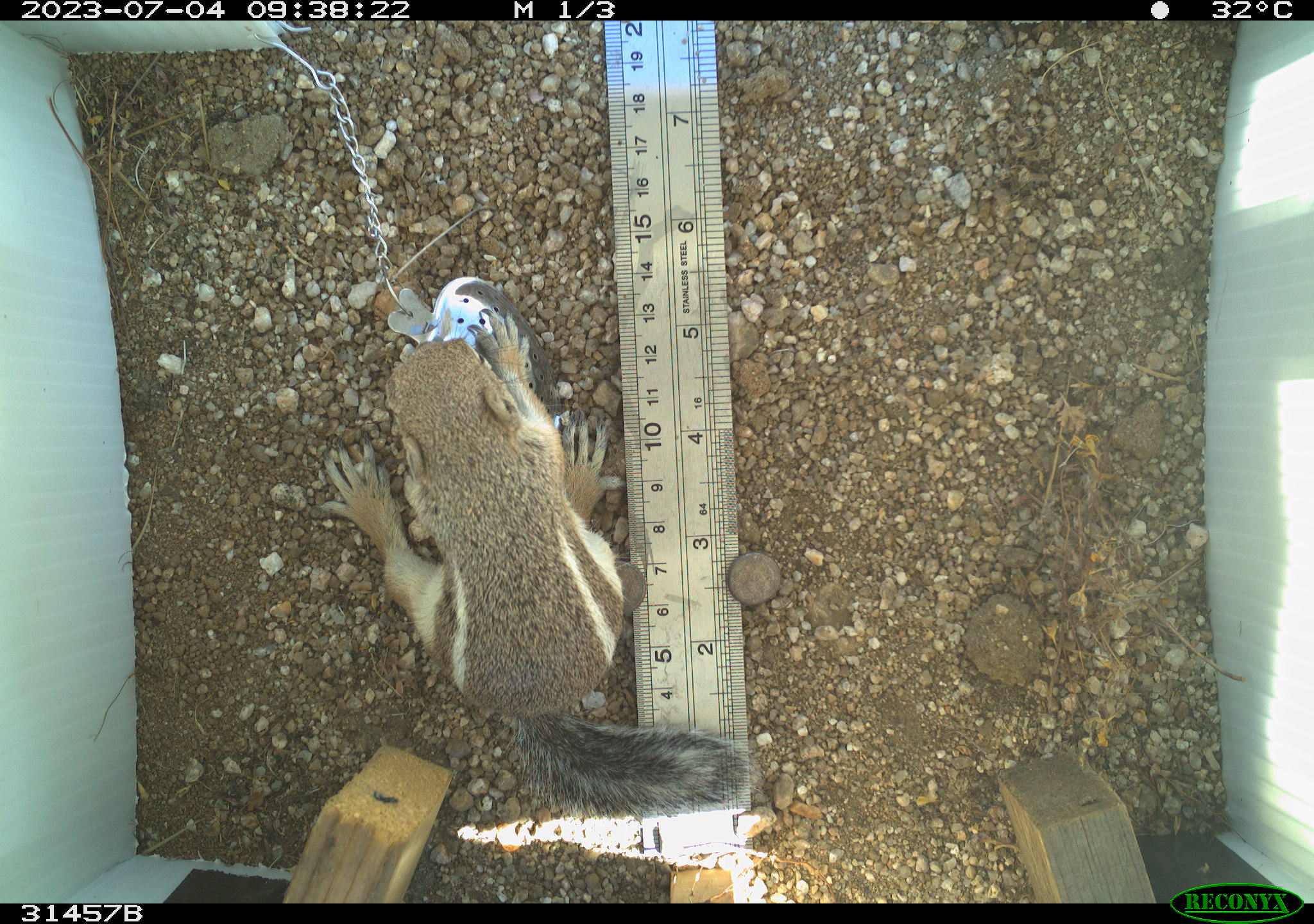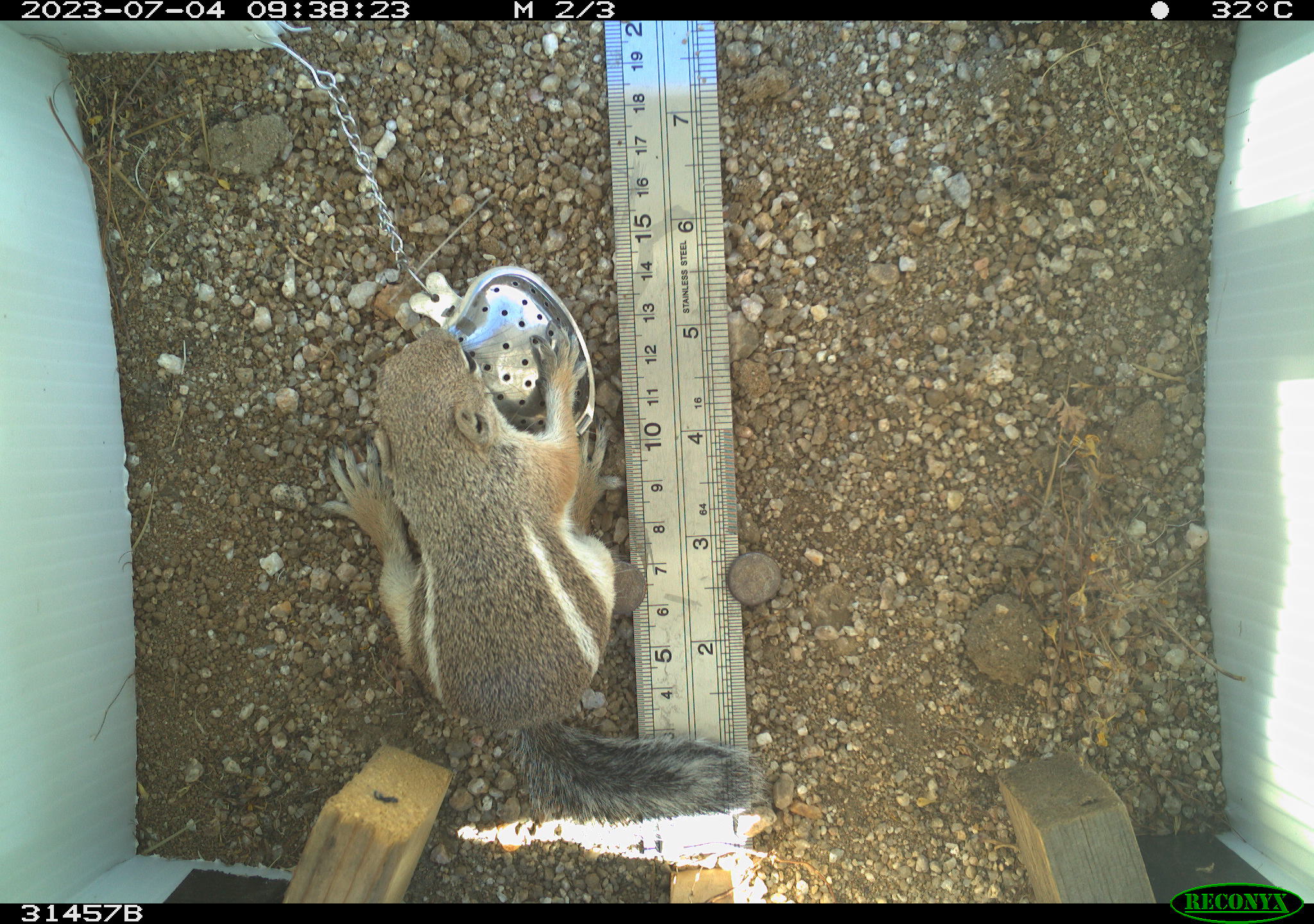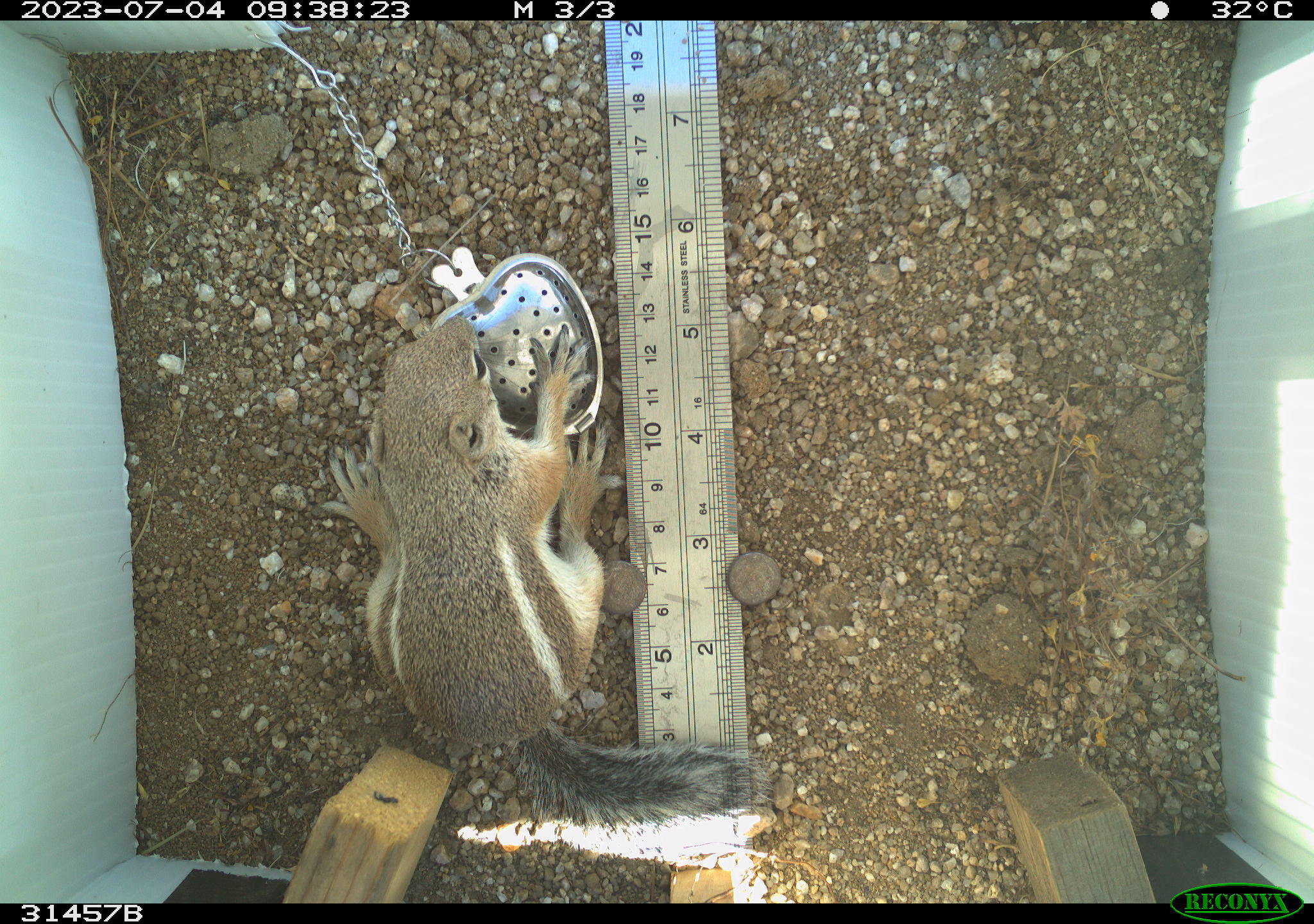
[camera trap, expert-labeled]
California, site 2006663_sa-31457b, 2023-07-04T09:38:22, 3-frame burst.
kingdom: Animalia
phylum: Chordata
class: Mammalia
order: Rodentia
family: Sciuridae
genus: Ammospermophilus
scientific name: Ammospermophilus leucurus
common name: white-tailed antelope squirrel